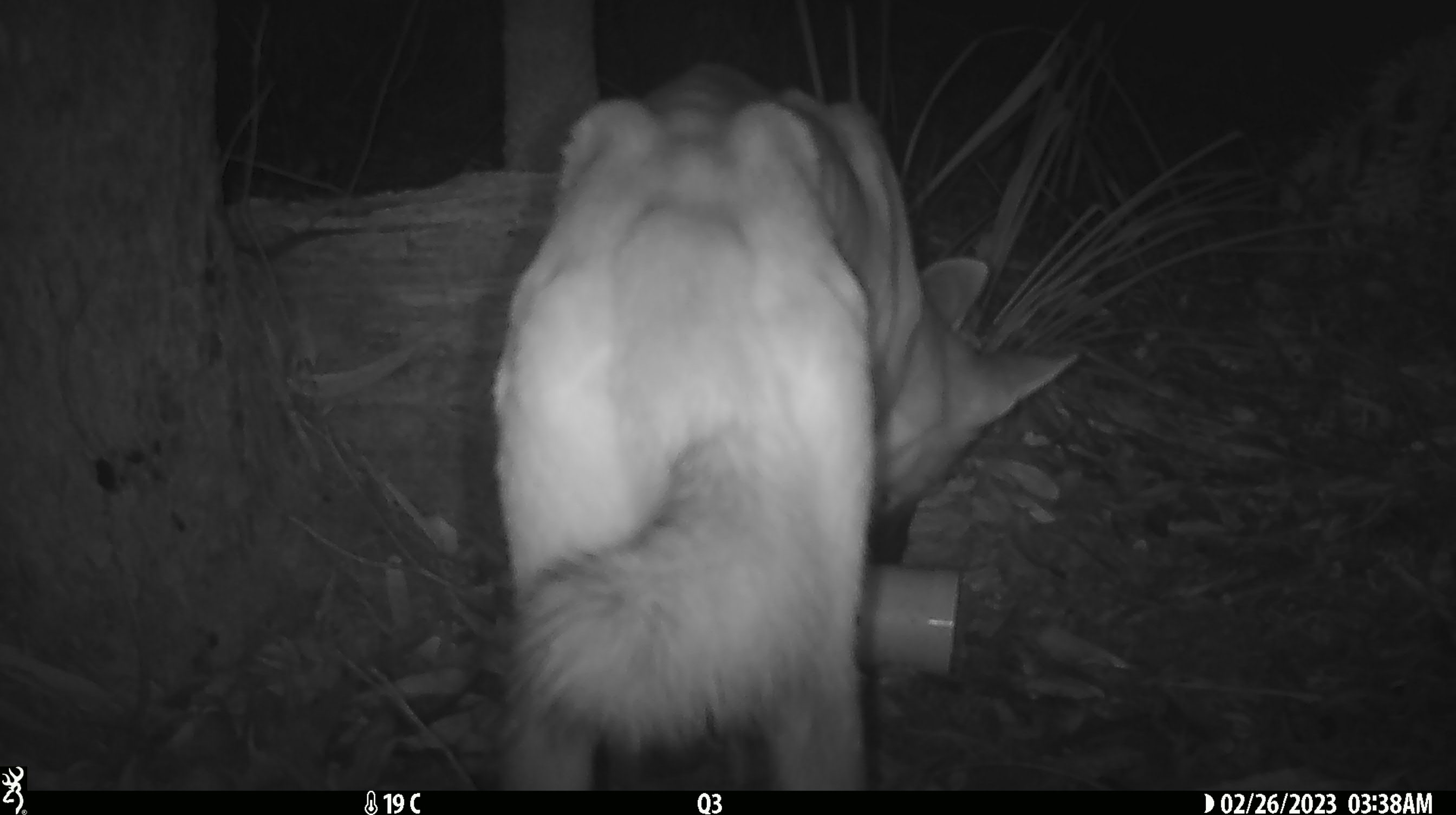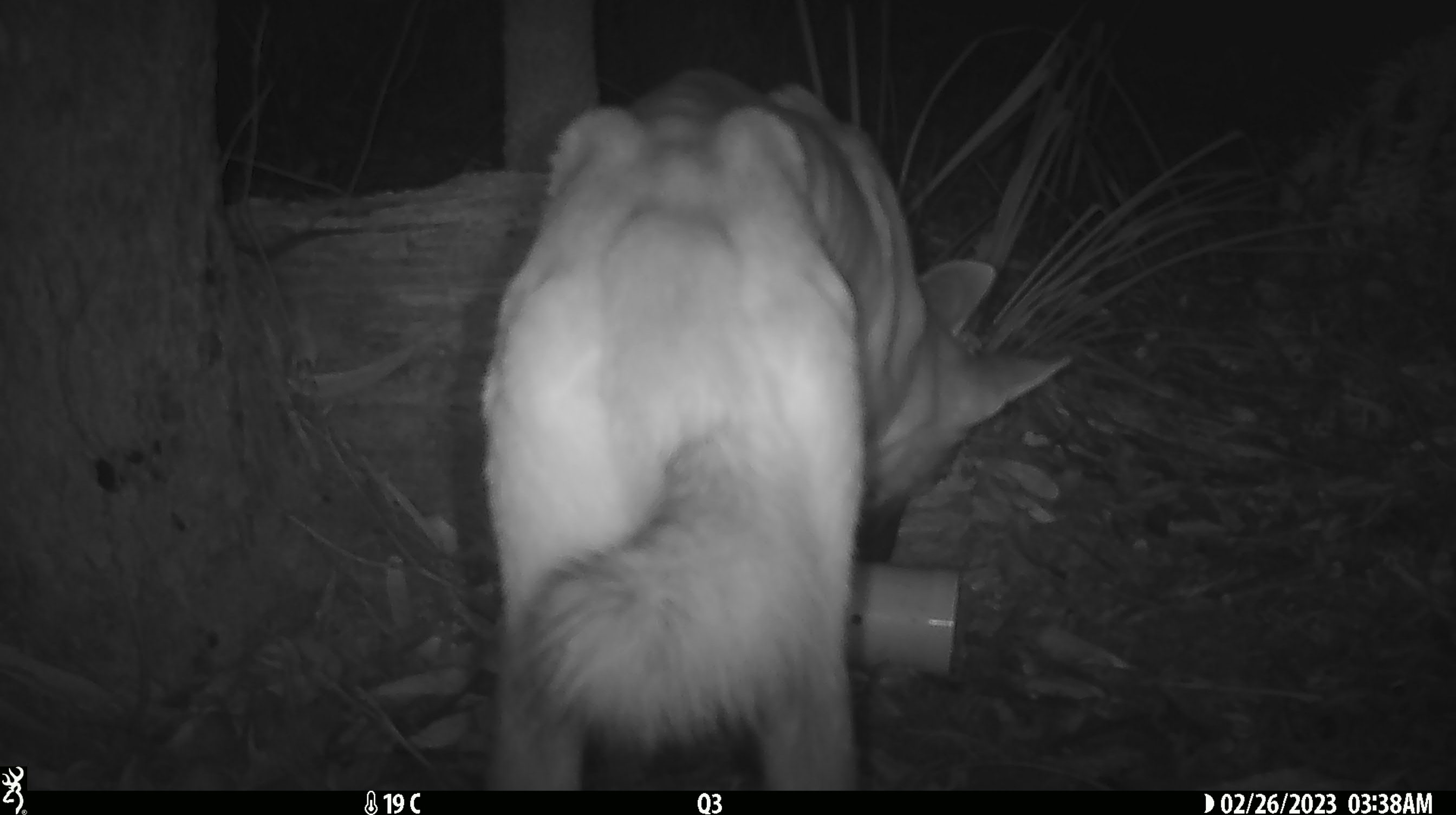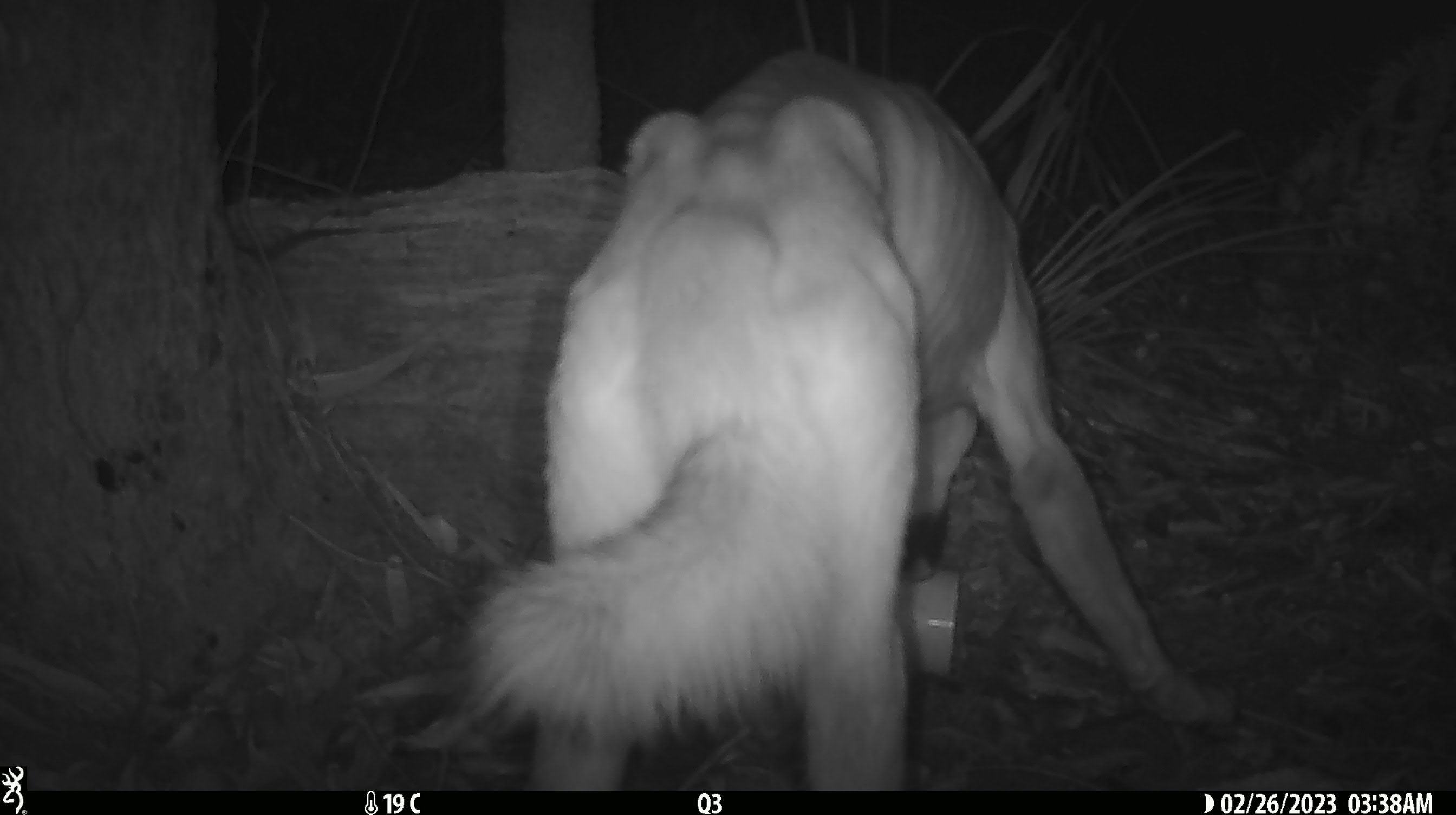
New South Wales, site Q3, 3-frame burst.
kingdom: Animalia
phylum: Chordata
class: Mammalia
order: Carnivora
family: Canidae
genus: Canis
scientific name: Canis familiaris dingo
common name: dingo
Dingo (Canis familiaris dingo).